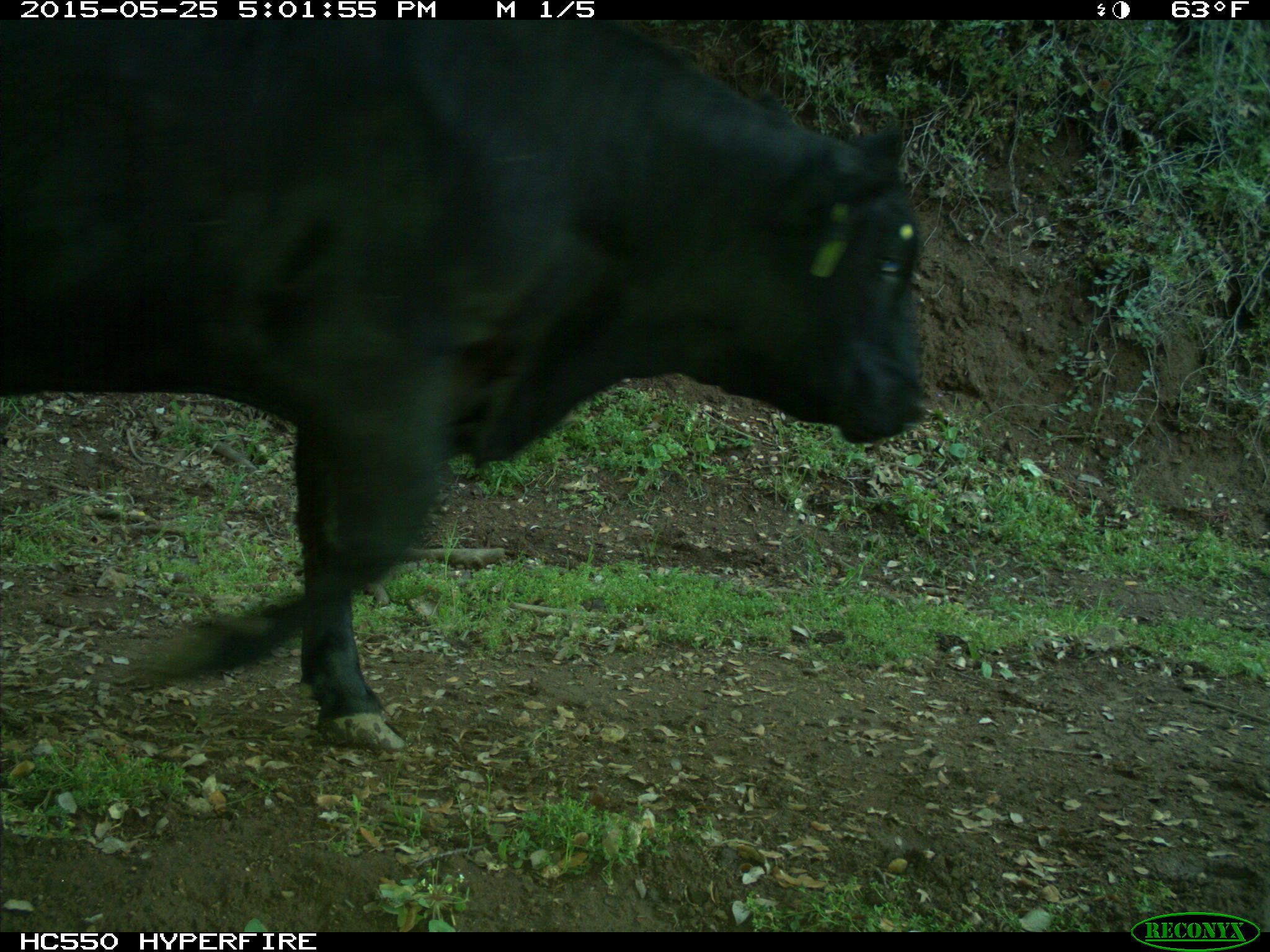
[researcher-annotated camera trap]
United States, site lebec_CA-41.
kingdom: Animalia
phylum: Chordata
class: Mammalia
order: Artiodactyla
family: Bovidae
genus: Bos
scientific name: Bos taurus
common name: domestic cow